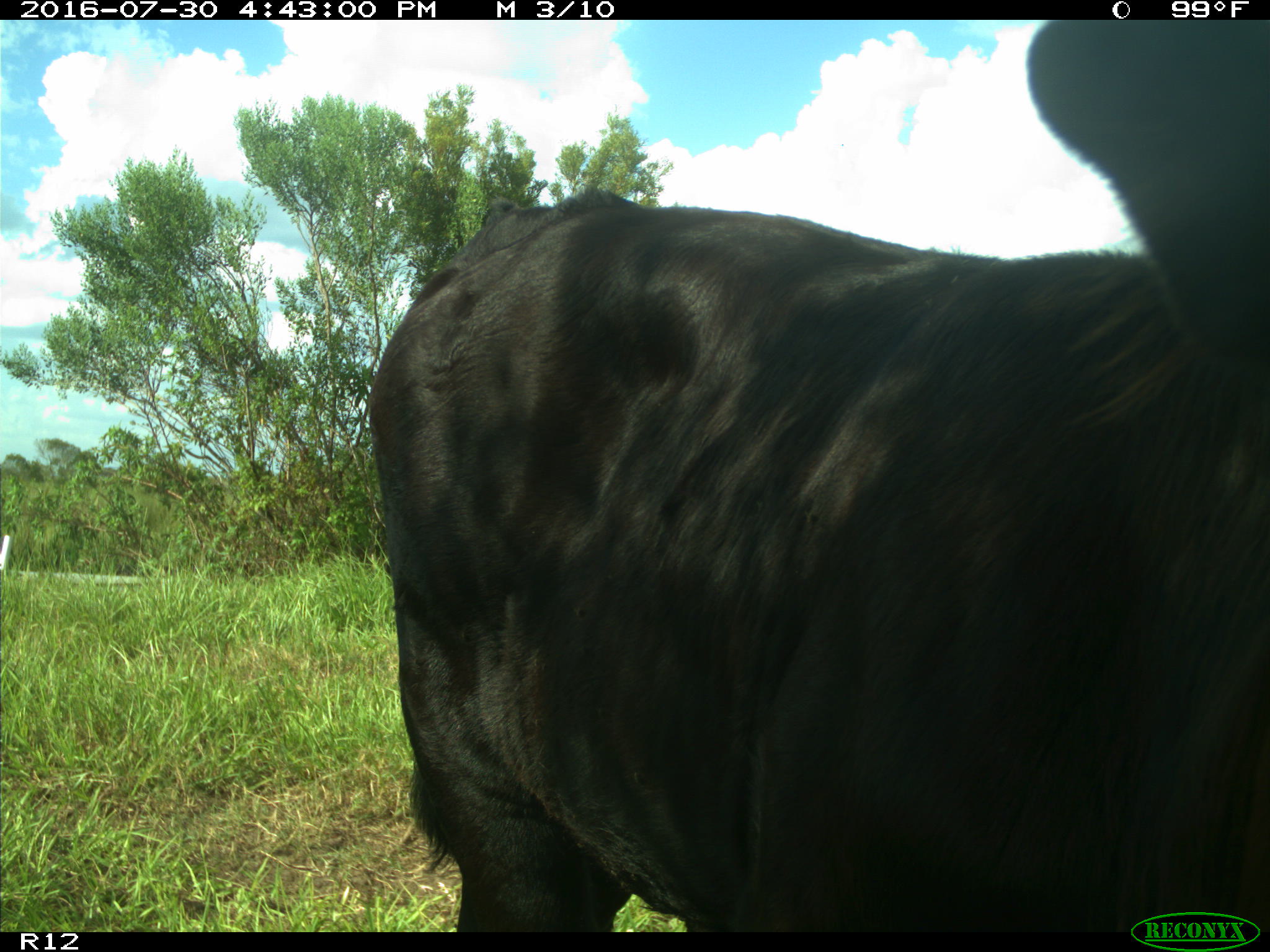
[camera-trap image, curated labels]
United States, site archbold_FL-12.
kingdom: Animalia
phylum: Chordata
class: Mammalia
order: Artiodactyla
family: Bovidae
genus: Bos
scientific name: Bos taurus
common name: domestic cow